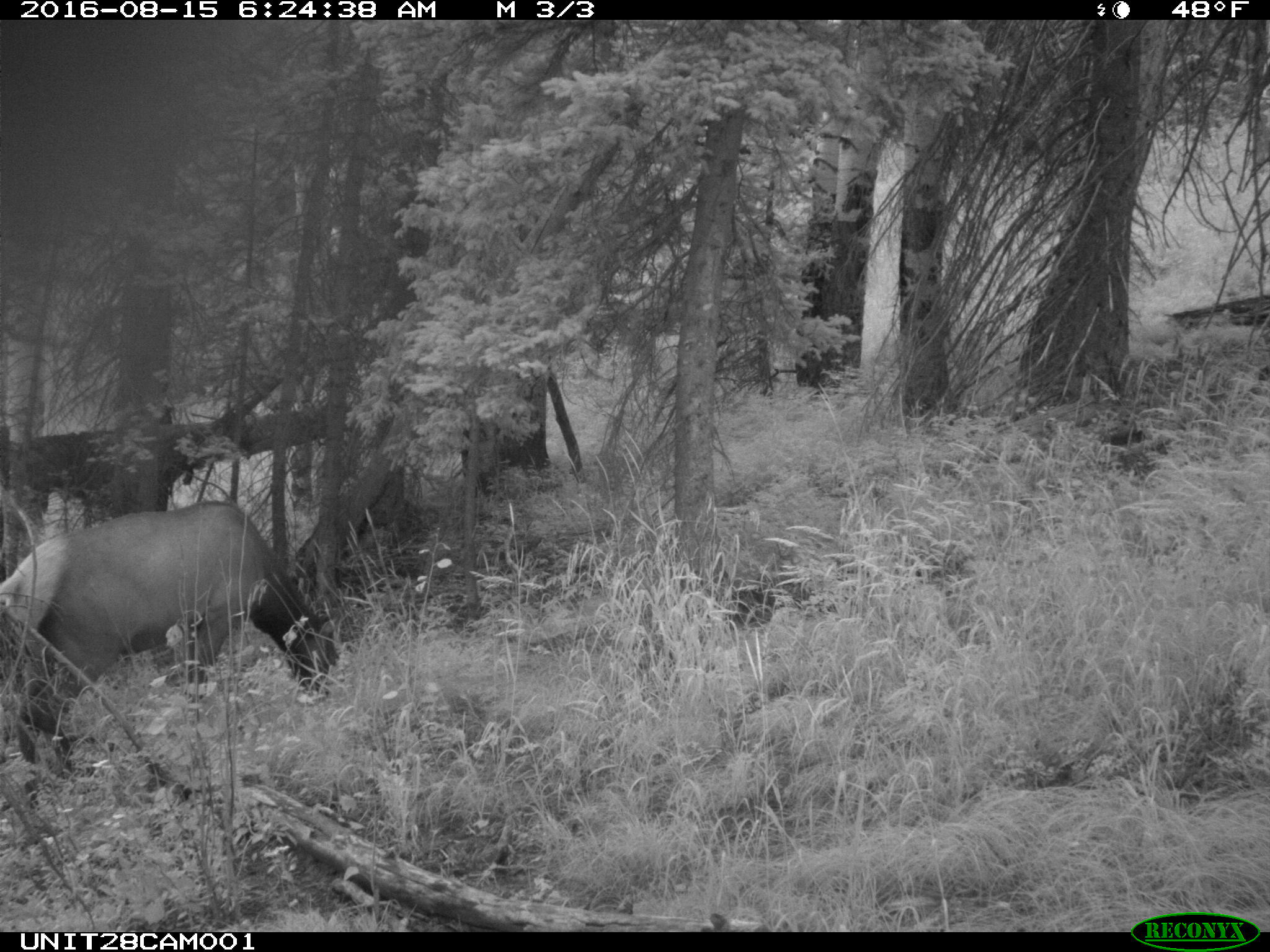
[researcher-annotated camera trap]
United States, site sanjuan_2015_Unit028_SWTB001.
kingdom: Animalia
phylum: Chordata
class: Mammalia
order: Artiodactyla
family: Cervidae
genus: Cervus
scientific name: Cervus elaphus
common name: red deer